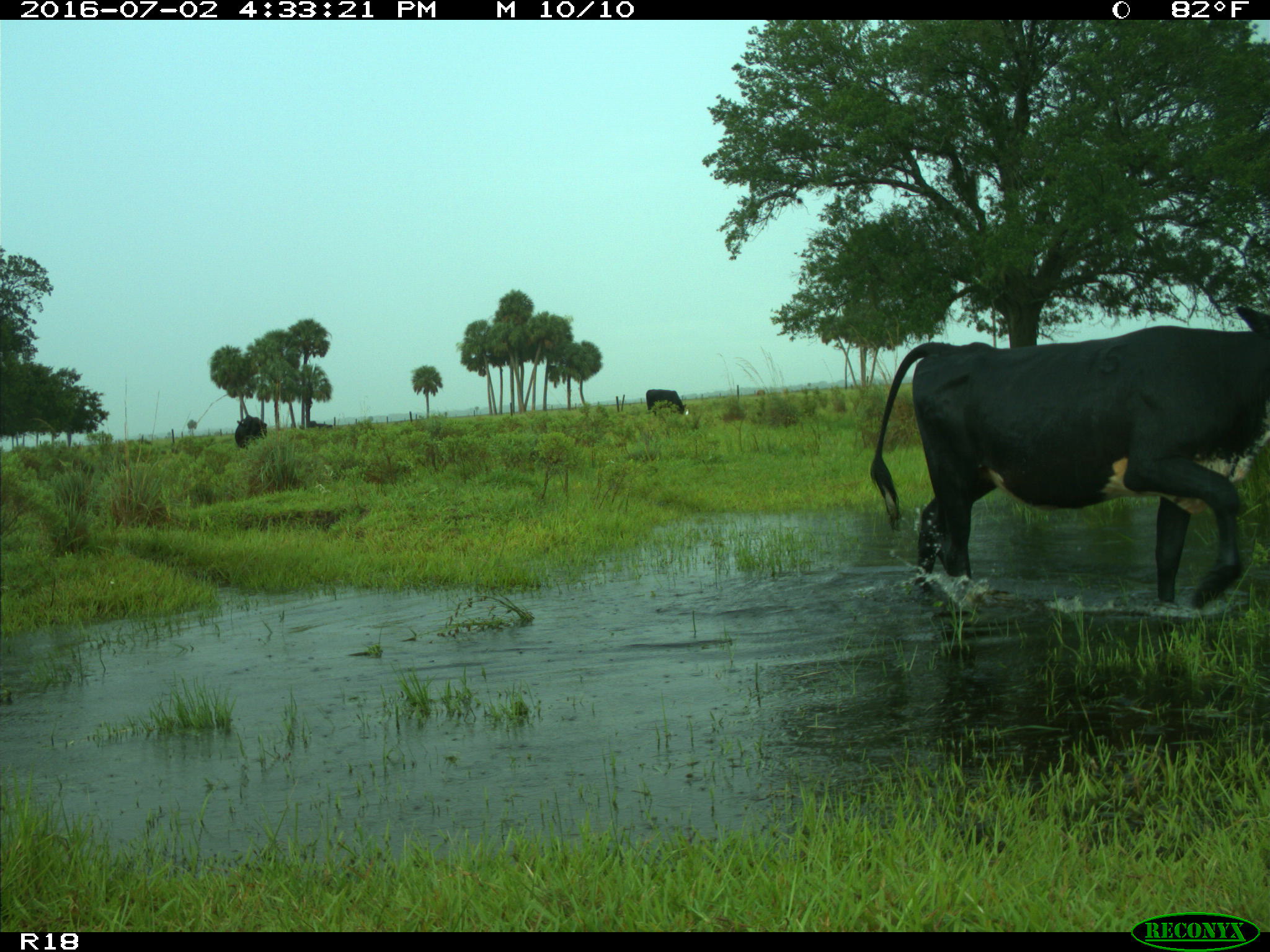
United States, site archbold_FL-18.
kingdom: Animalia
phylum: Chordata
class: Mammalia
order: Artiodactyla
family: Bovidae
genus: Bos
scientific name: Bos taurus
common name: domestic cow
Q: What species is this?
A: Bos taurus (domestic cow).